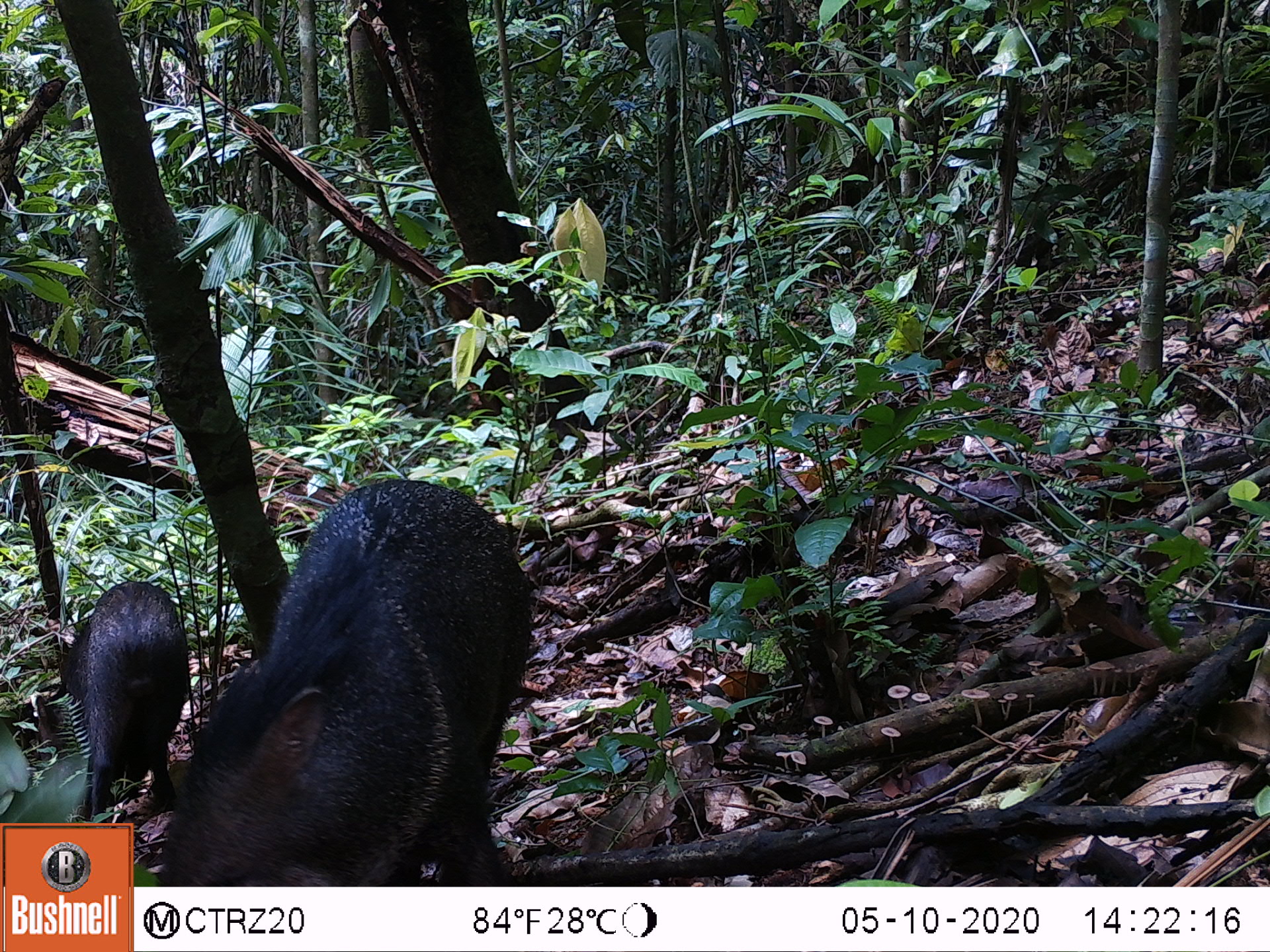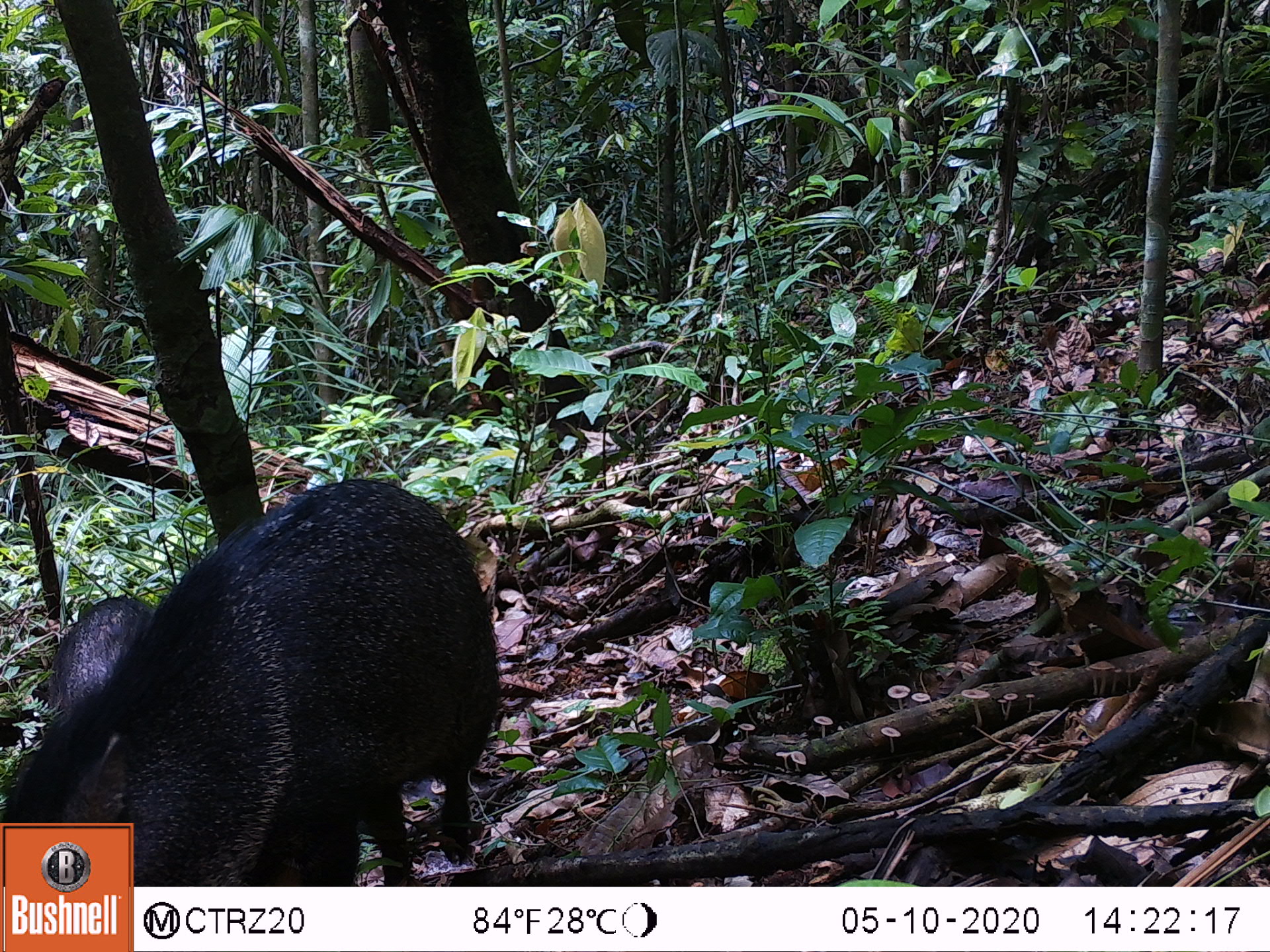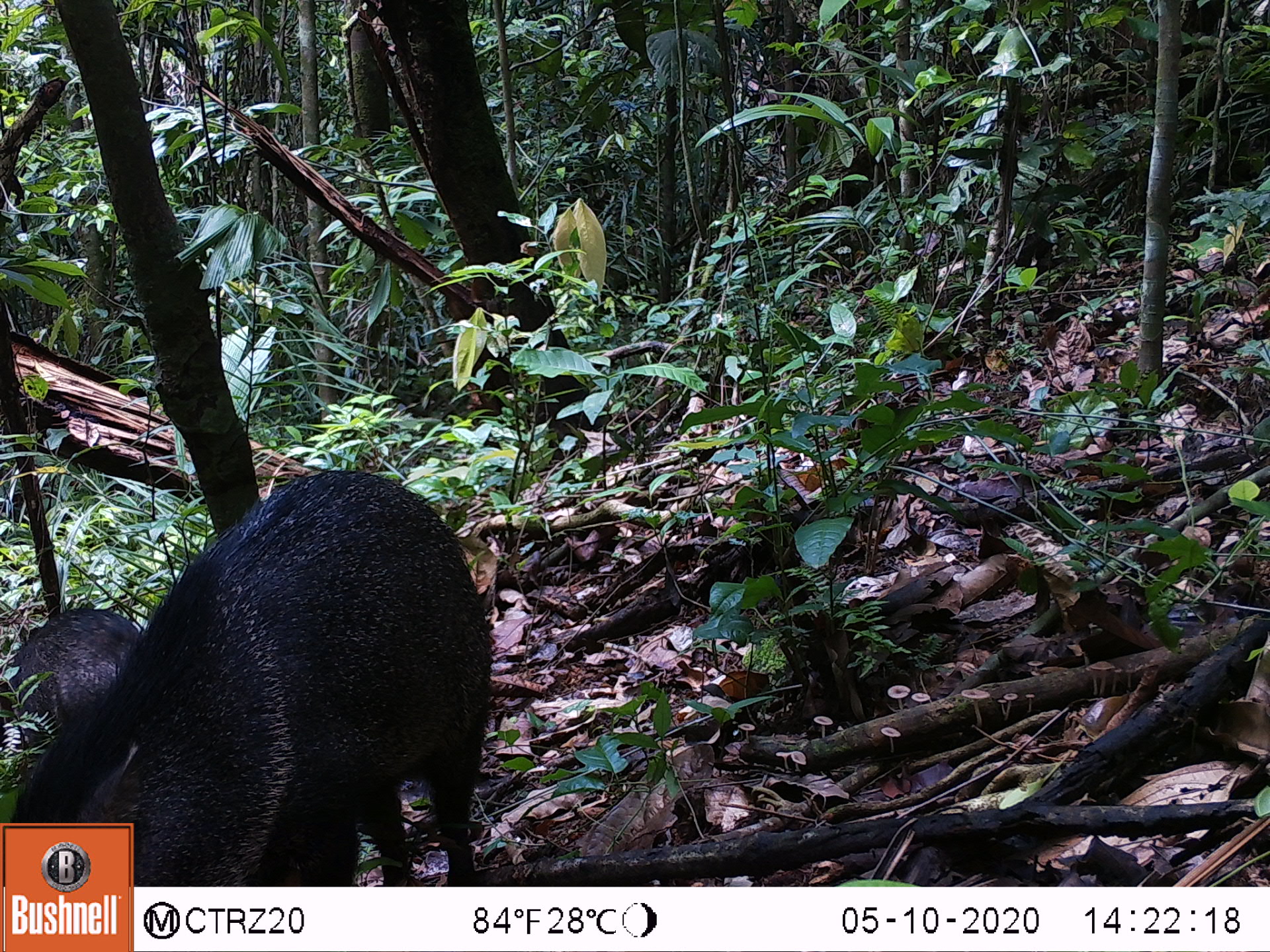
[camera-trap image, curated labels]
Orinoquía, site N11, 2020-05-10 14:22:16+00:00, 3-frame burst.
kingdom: Animalia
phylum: Chordata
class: Mammalia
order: Artiodactyla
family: Tayassuidae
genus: Pecari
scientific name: Pecari tajacu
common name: collared peccary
Collared peccary (Pecari tajacu).